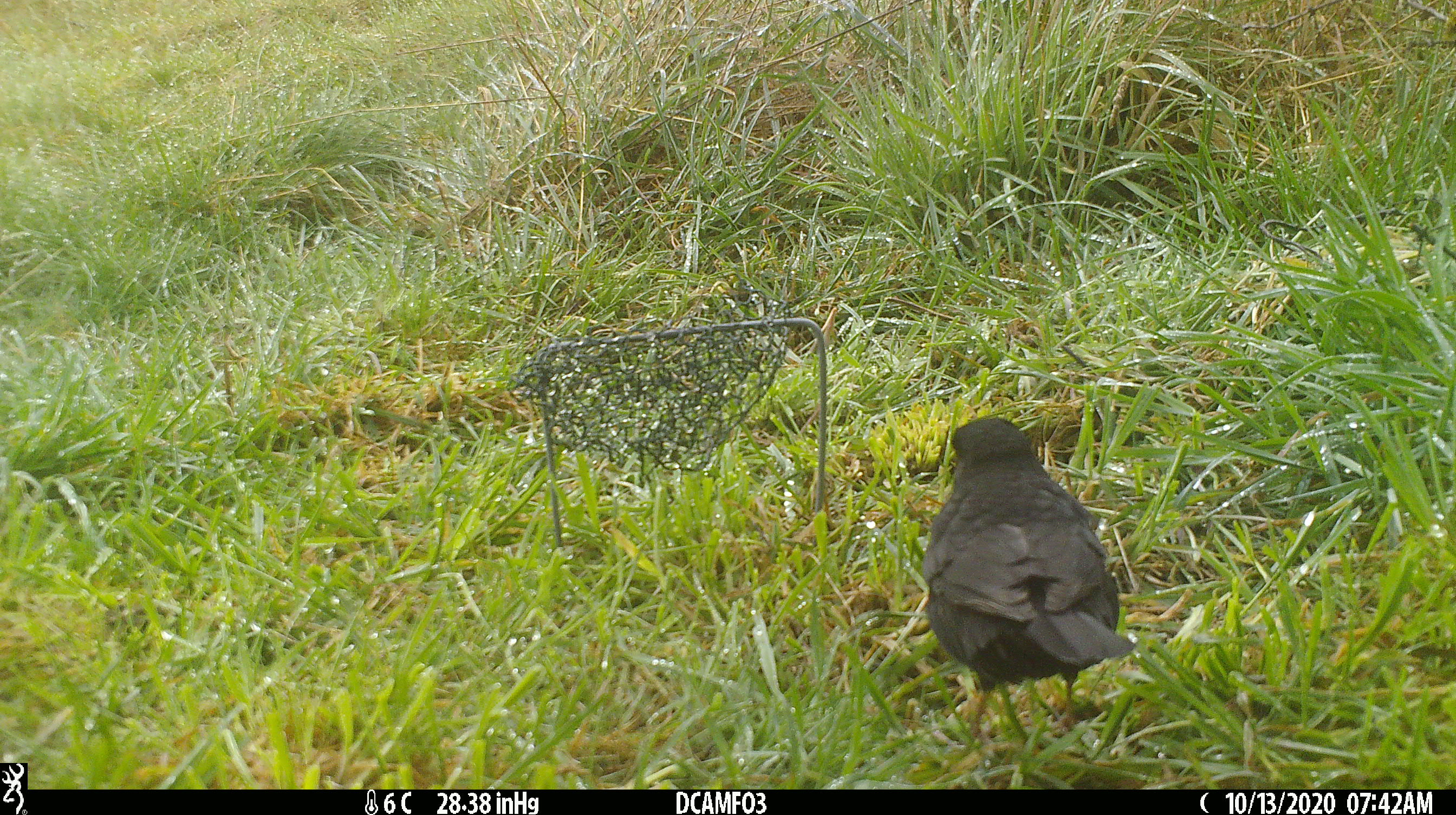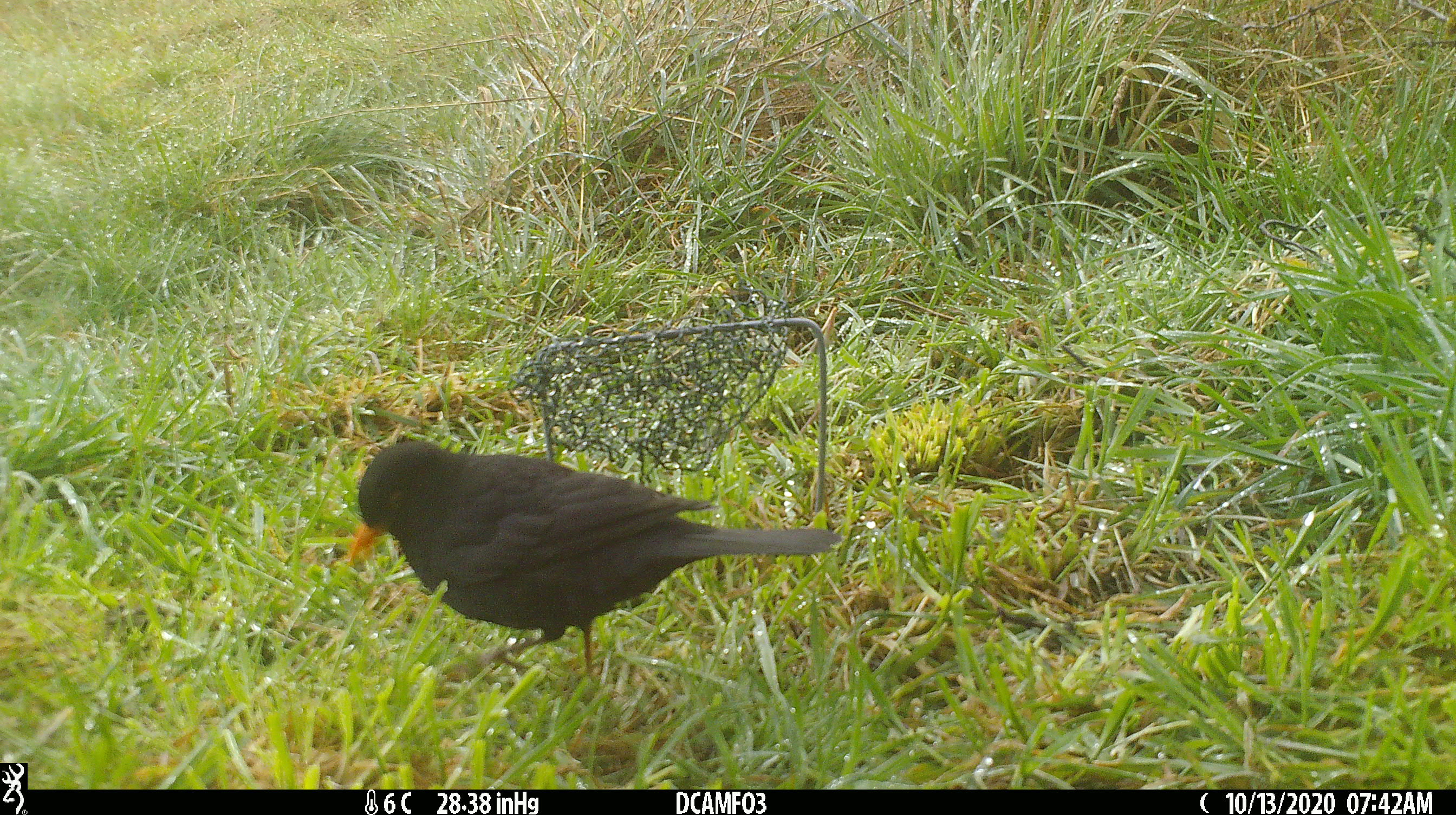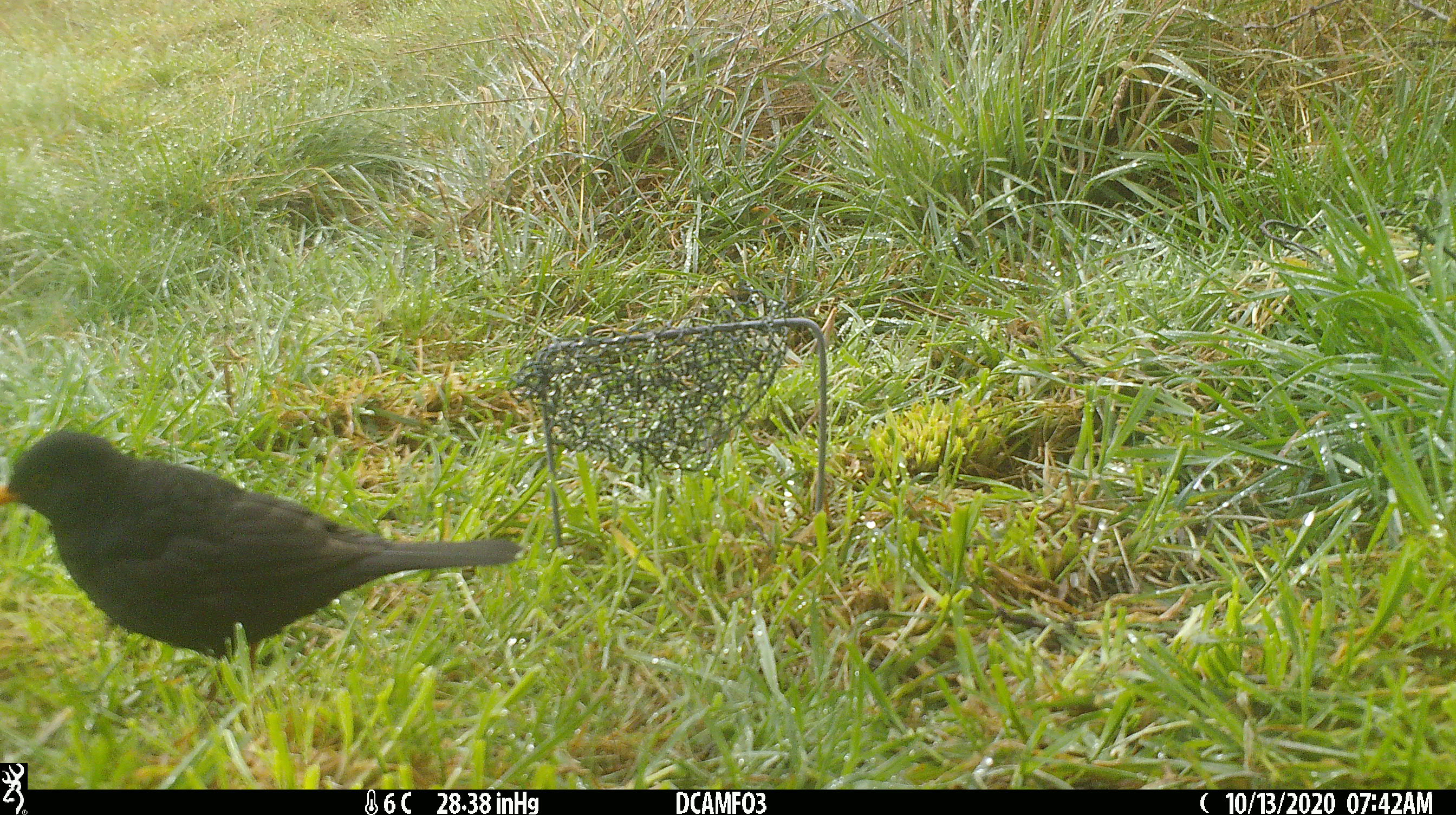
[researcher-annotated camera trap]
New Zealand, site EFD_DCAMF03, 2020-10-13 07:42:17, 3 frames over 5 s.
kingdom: Animalia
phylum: Chordata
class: Aves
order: Passeriformes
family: Turdidae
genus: Turdus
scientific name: Turdus merula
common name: eurasian blackbird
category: blackbird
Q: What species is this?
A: Blackbird (eurasian blackbird) (Turdus merula).